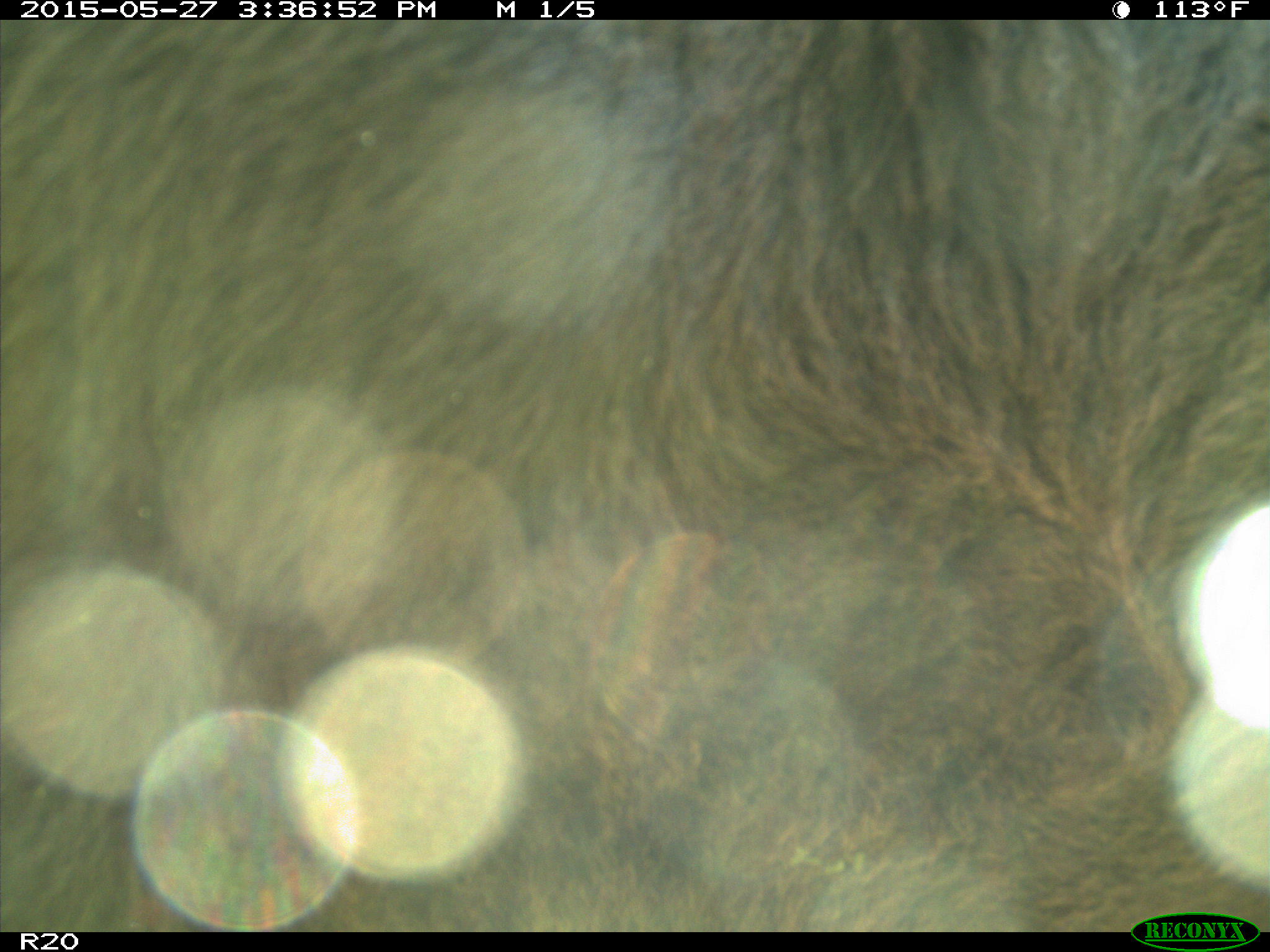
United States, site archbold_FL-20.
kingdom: Animalia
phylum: Chordata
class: Mammalia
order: Artiodactyla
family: Bovidae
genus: Bos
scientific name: Bos taurus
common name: domestic cow